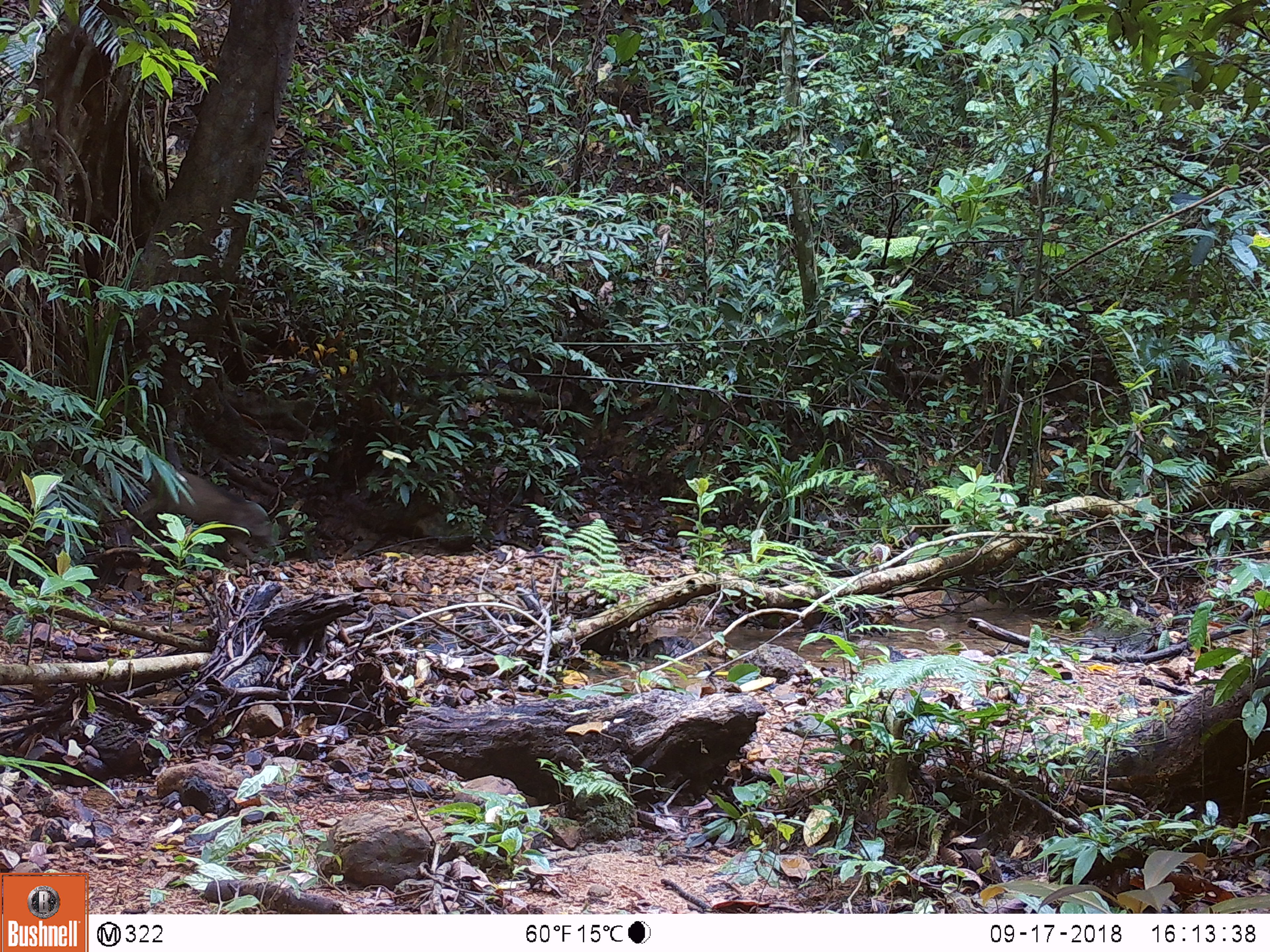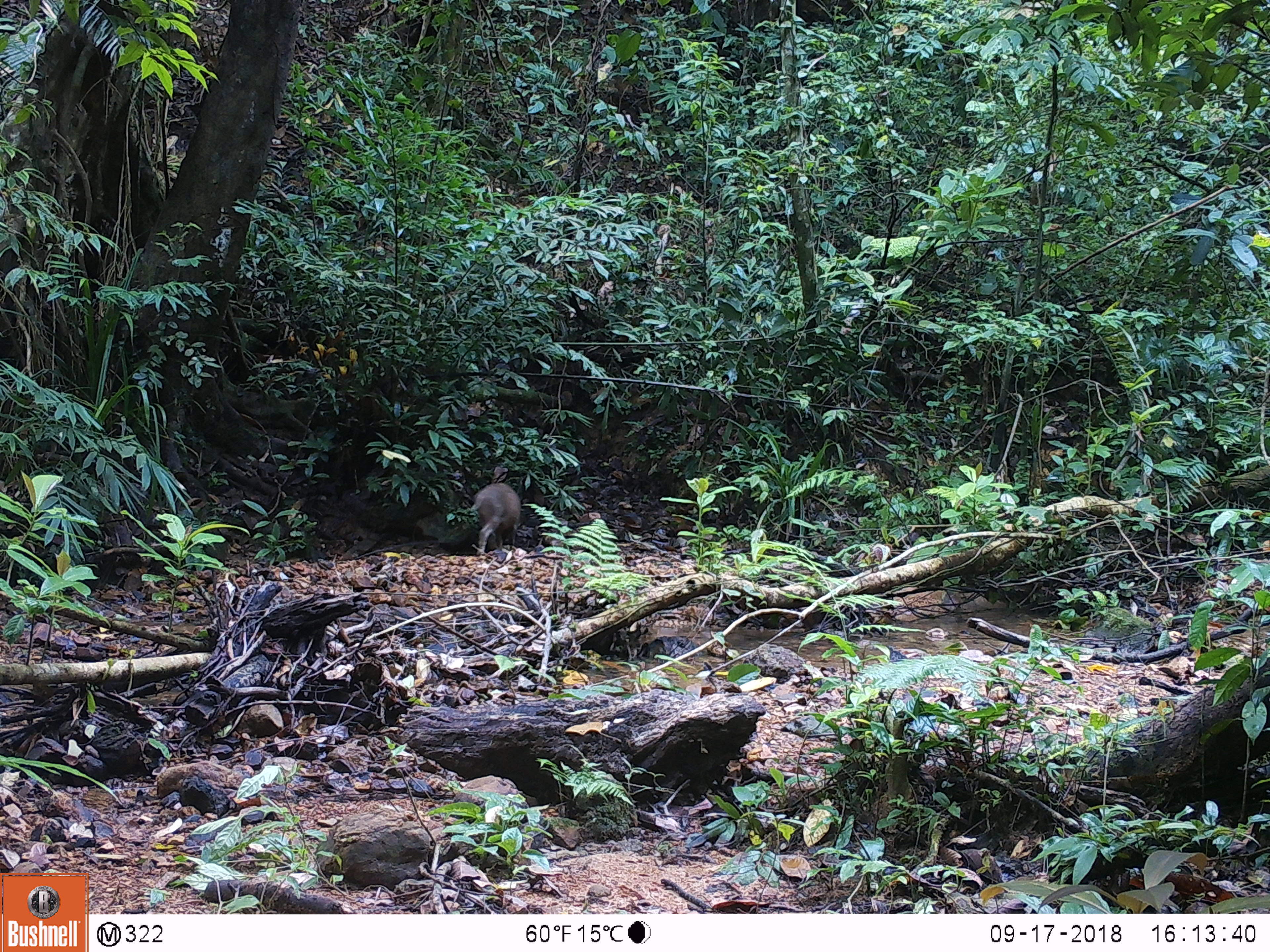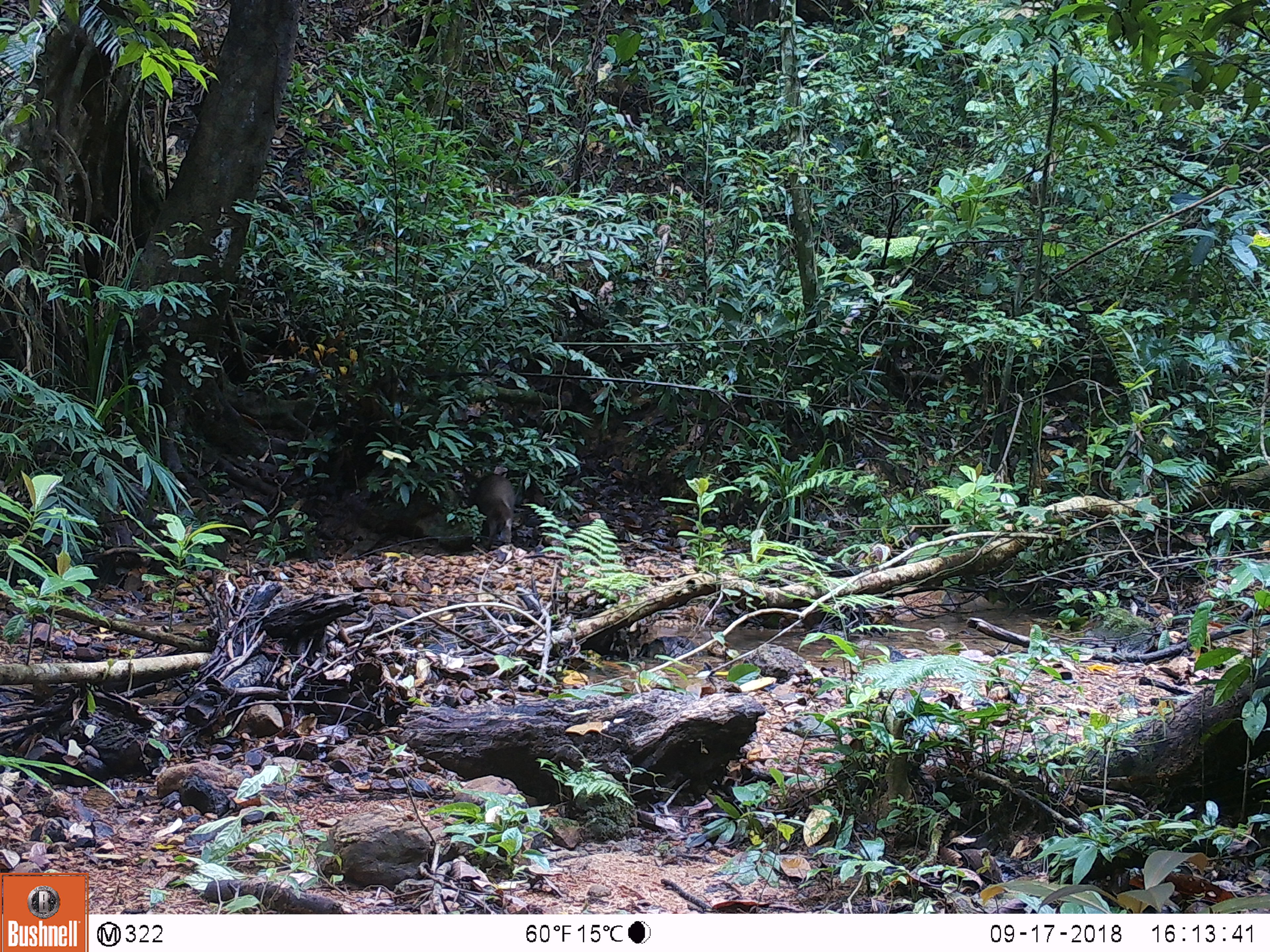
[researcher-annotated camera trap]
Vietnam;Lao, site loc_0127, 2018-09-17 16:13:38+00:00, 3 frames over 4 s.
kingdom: Animalia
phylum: Chordata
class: Mammalia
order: Artiodactyla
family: Suidae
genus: Sus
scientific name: Sus scrofa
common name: eurasian wild pig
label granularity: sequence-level